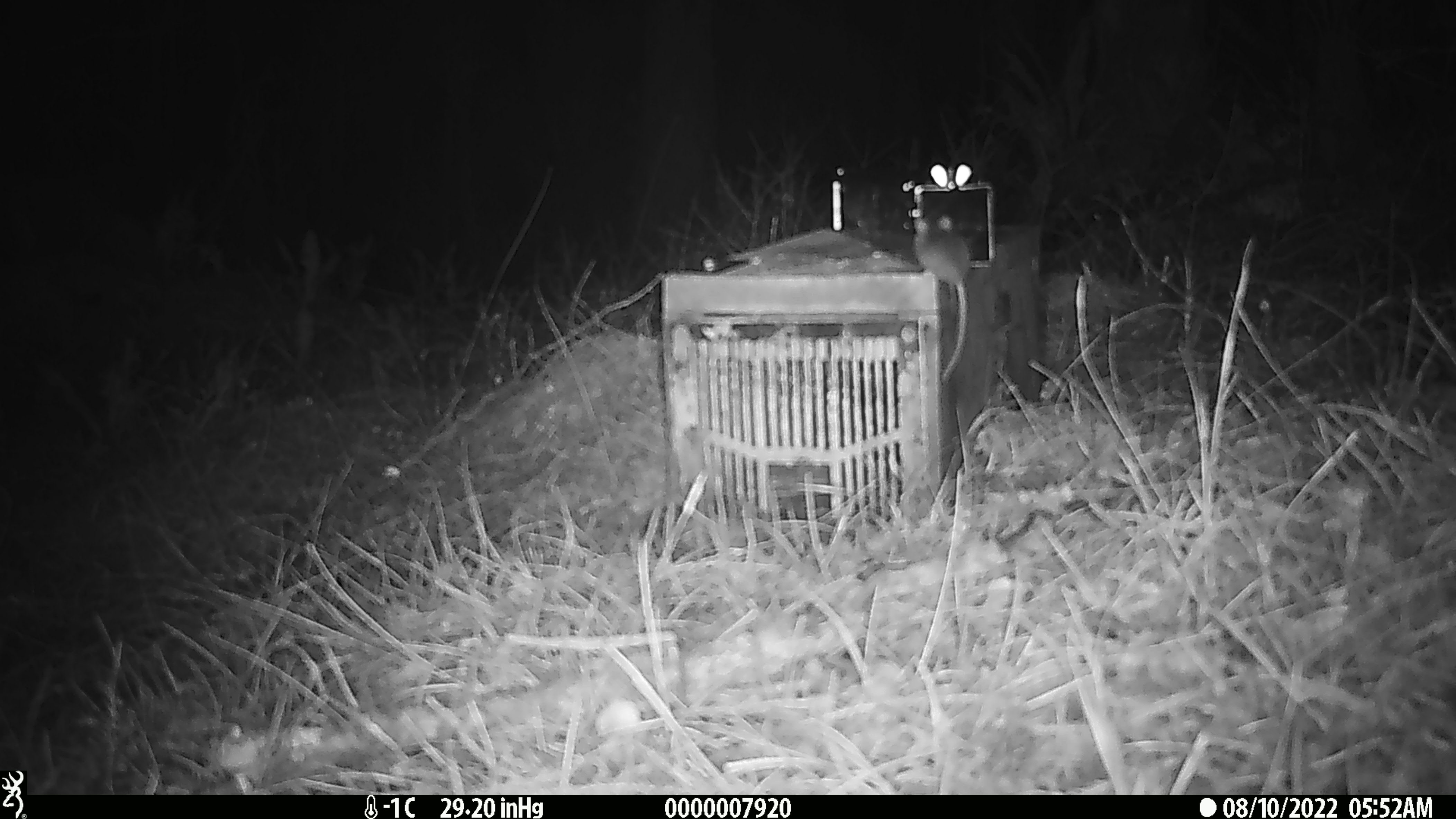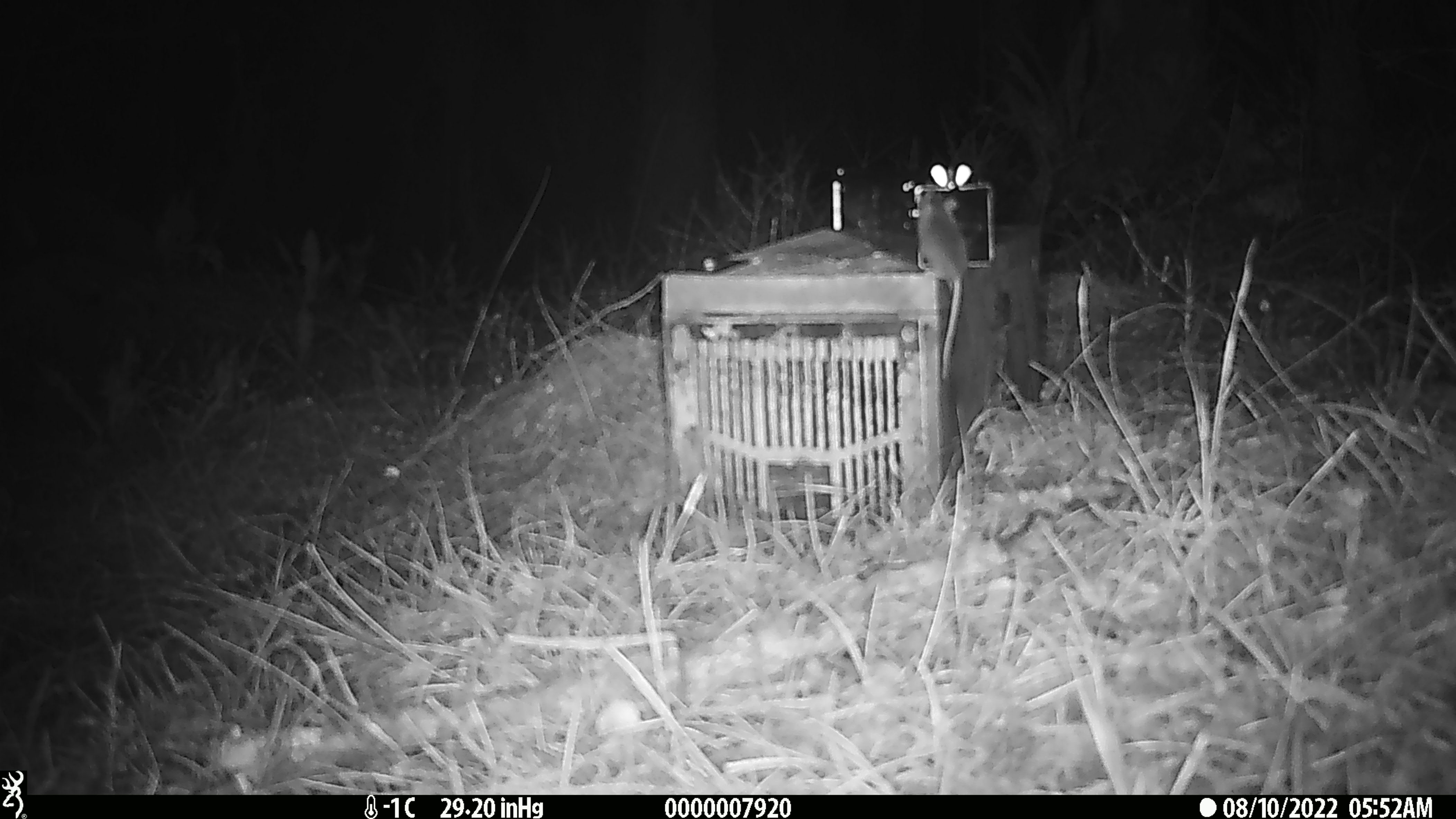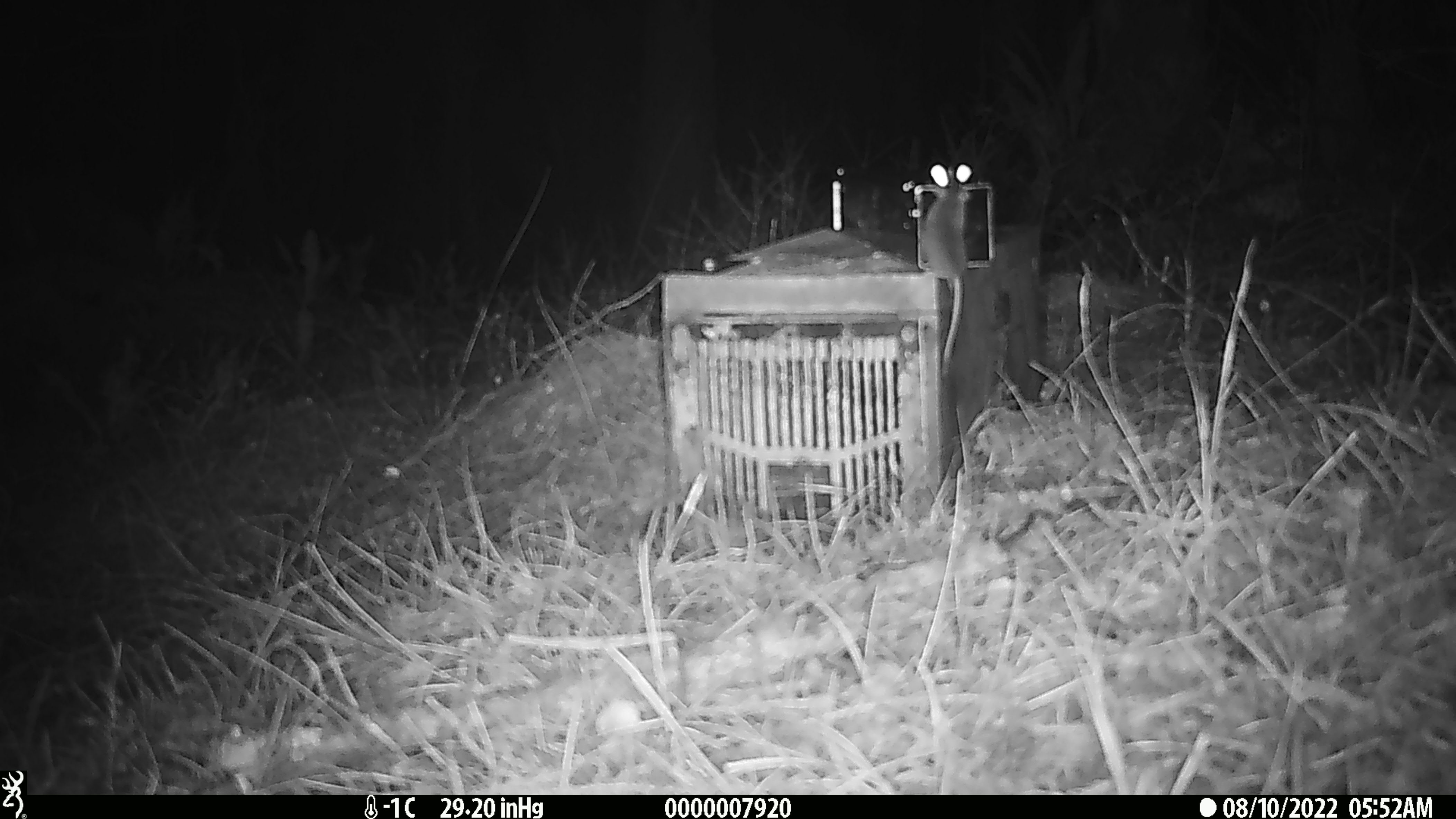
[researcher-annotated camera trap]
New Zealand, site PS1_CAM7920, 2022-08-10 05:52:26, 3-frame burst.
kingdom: Animalia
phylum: Chordata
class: Mammalia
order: Rodentia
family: Muridae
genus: Mus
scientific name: Mus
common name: mouse